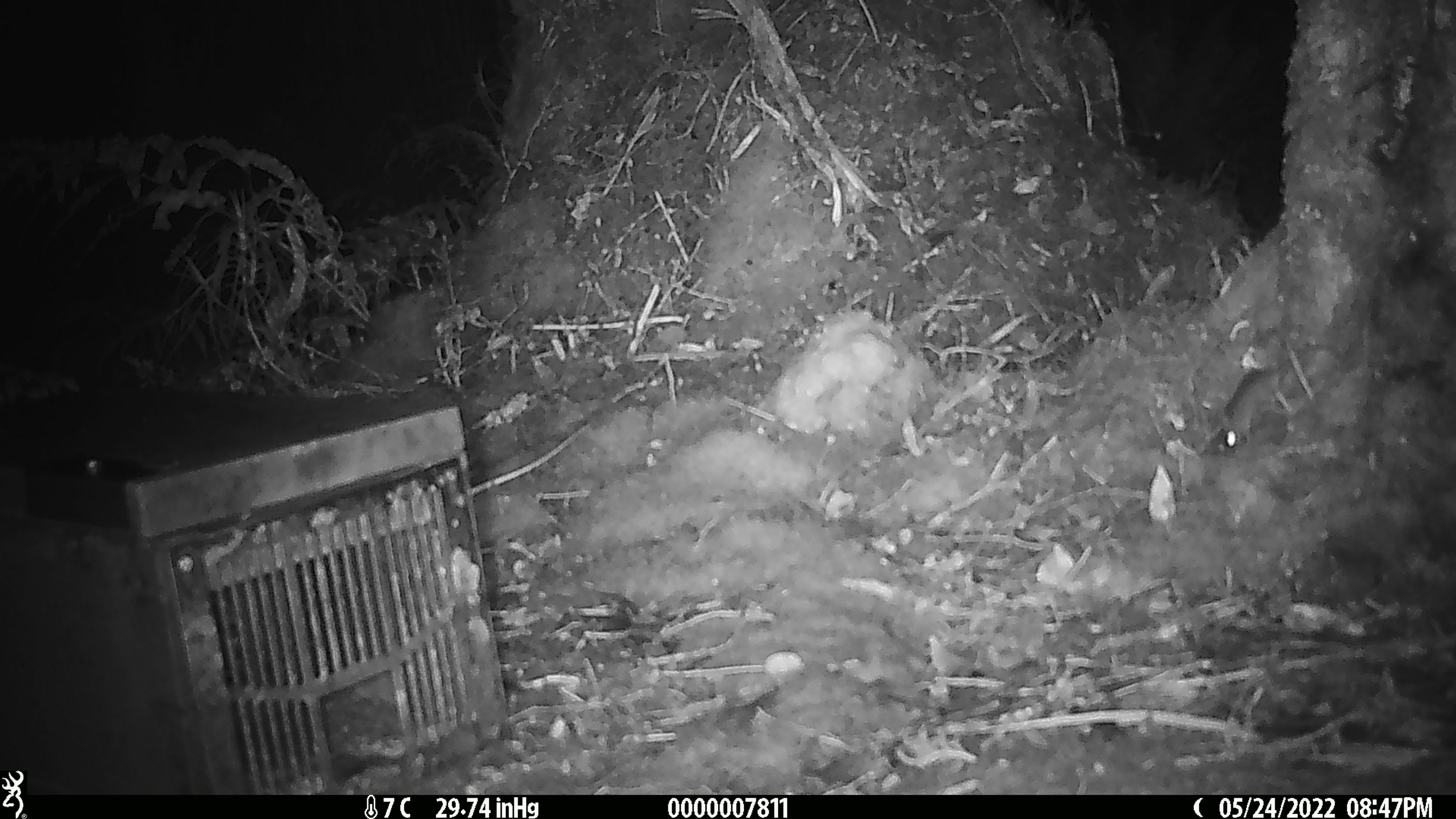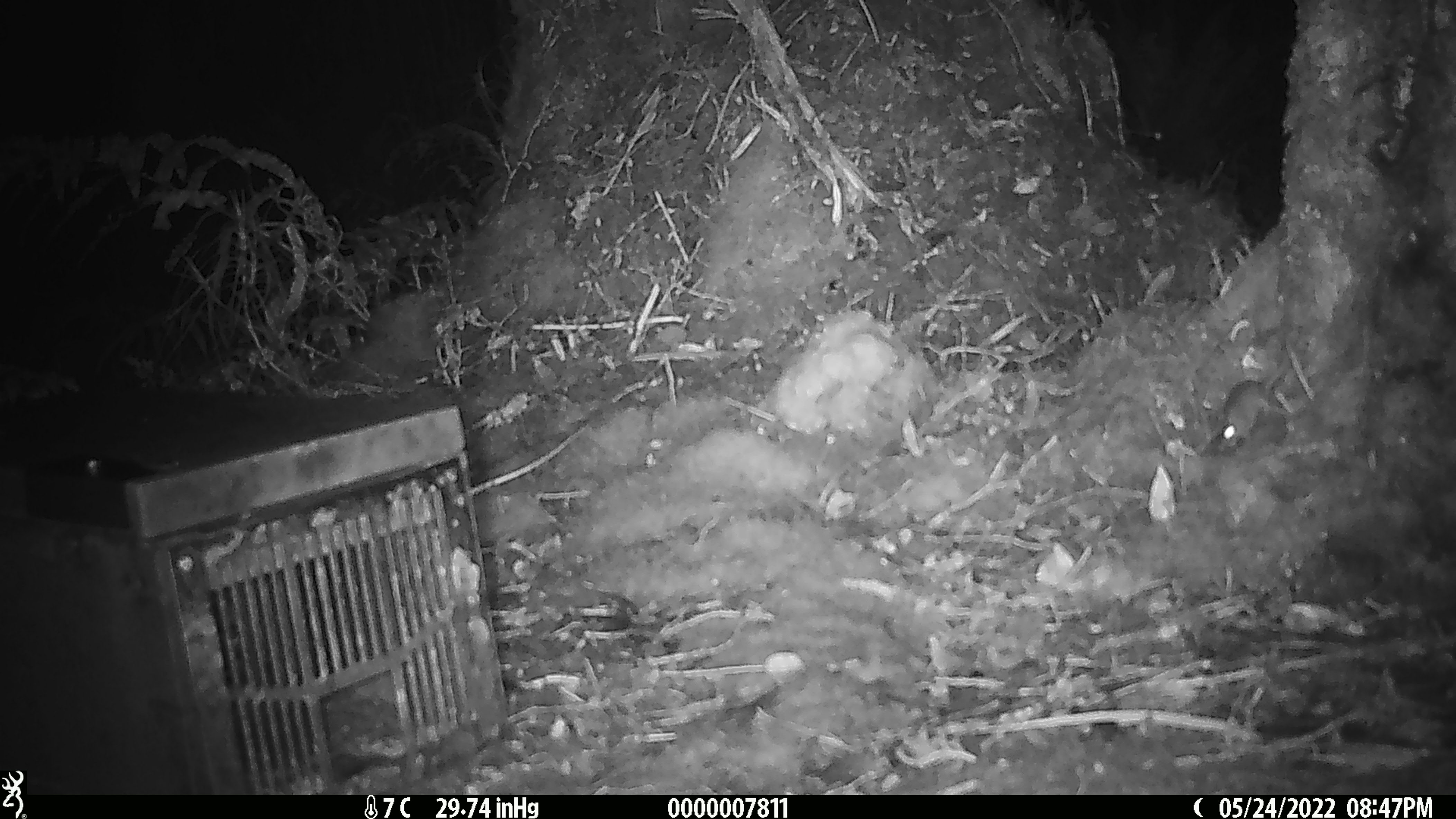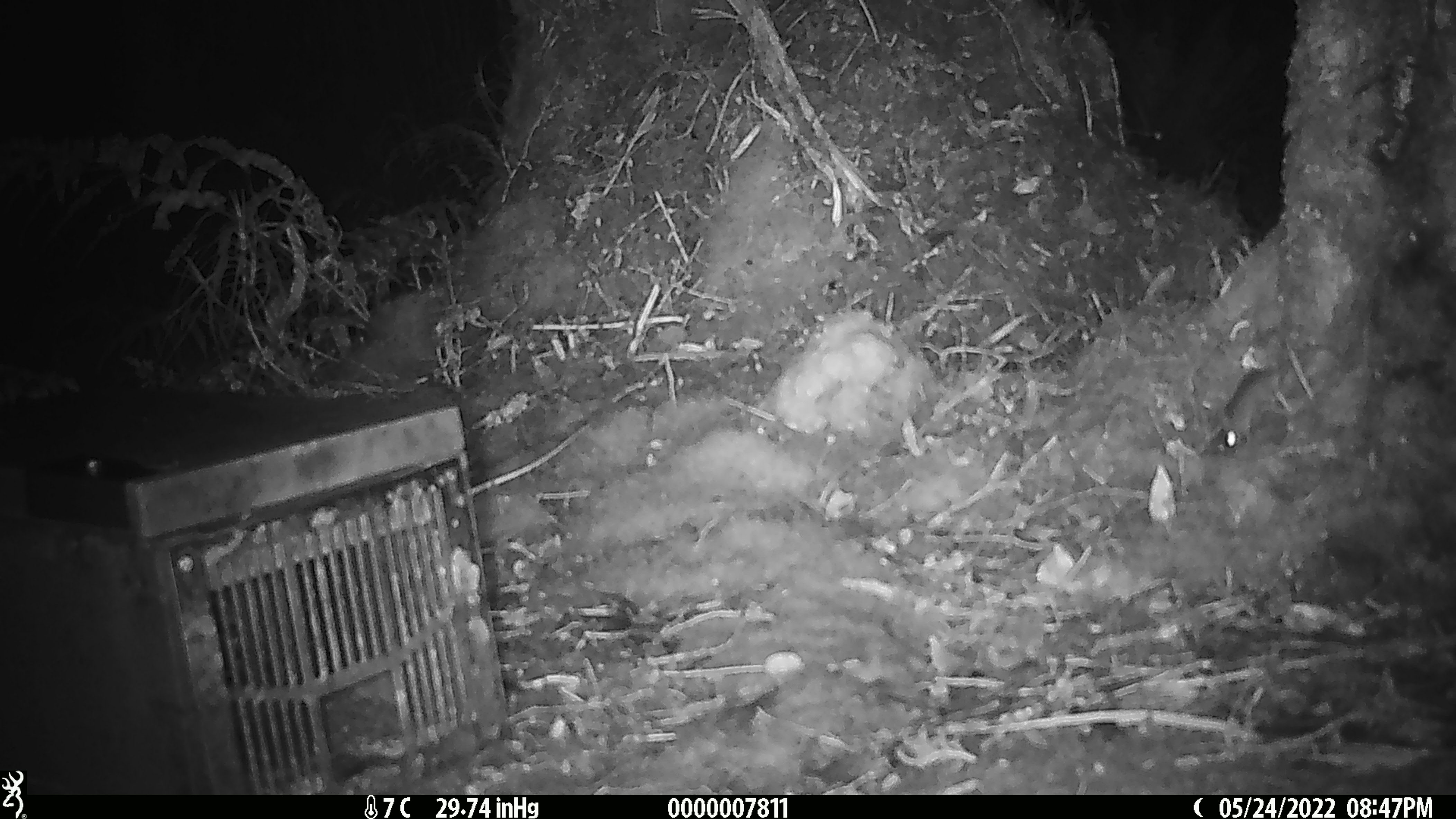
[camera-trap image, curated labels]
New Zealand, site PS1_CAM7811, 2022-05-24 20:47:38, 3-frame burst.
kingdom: Animalia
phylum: Chordata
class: Mammalia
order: Rodentia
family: Muridae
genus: Mus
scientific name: Mus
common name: mouse